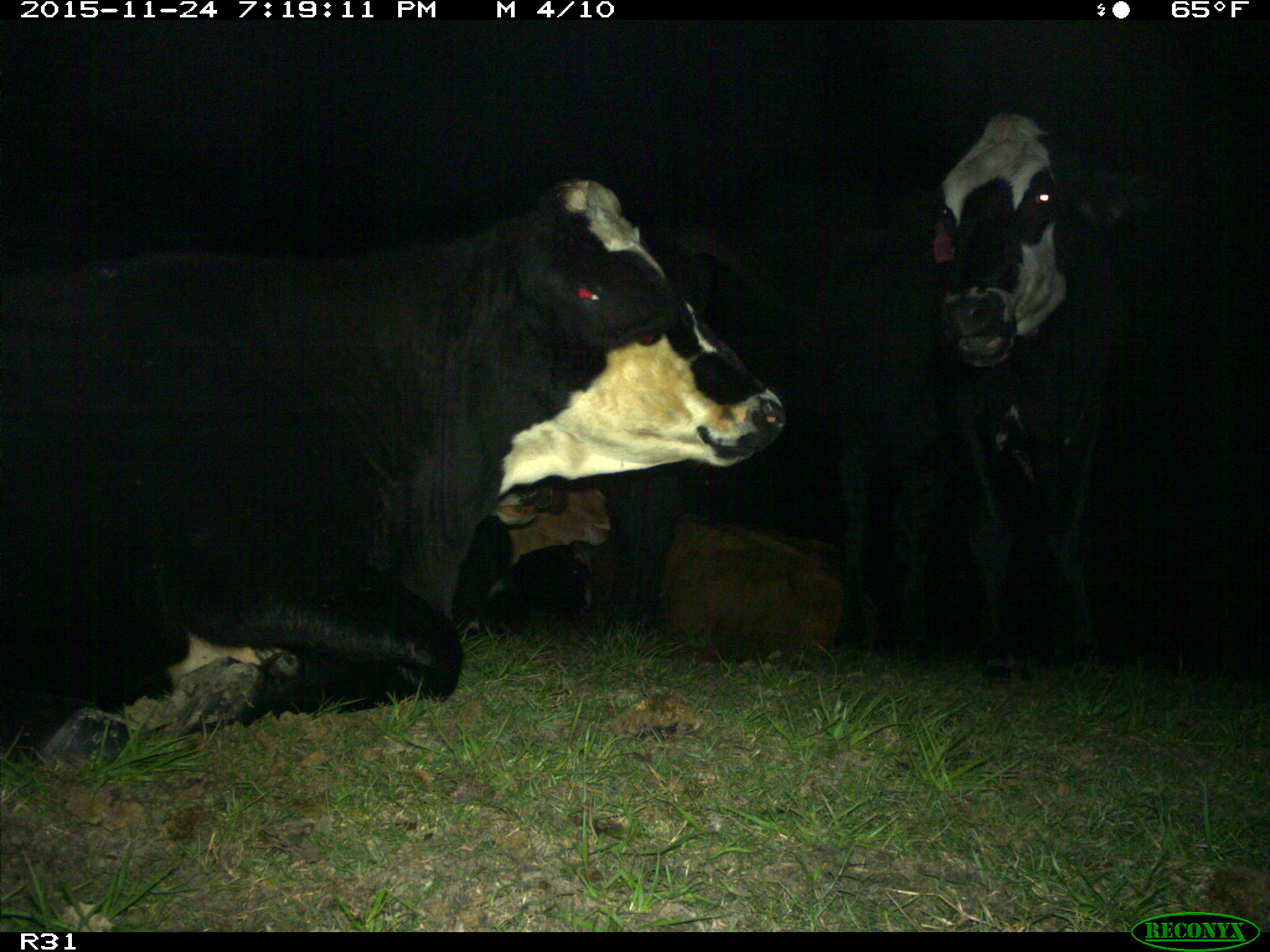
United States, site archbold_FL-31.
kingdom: Animalia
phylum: Chordata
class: Mammalia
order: Artiodactyla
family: Bovidae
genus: Bos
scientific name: Bos taurus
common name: domestic cow